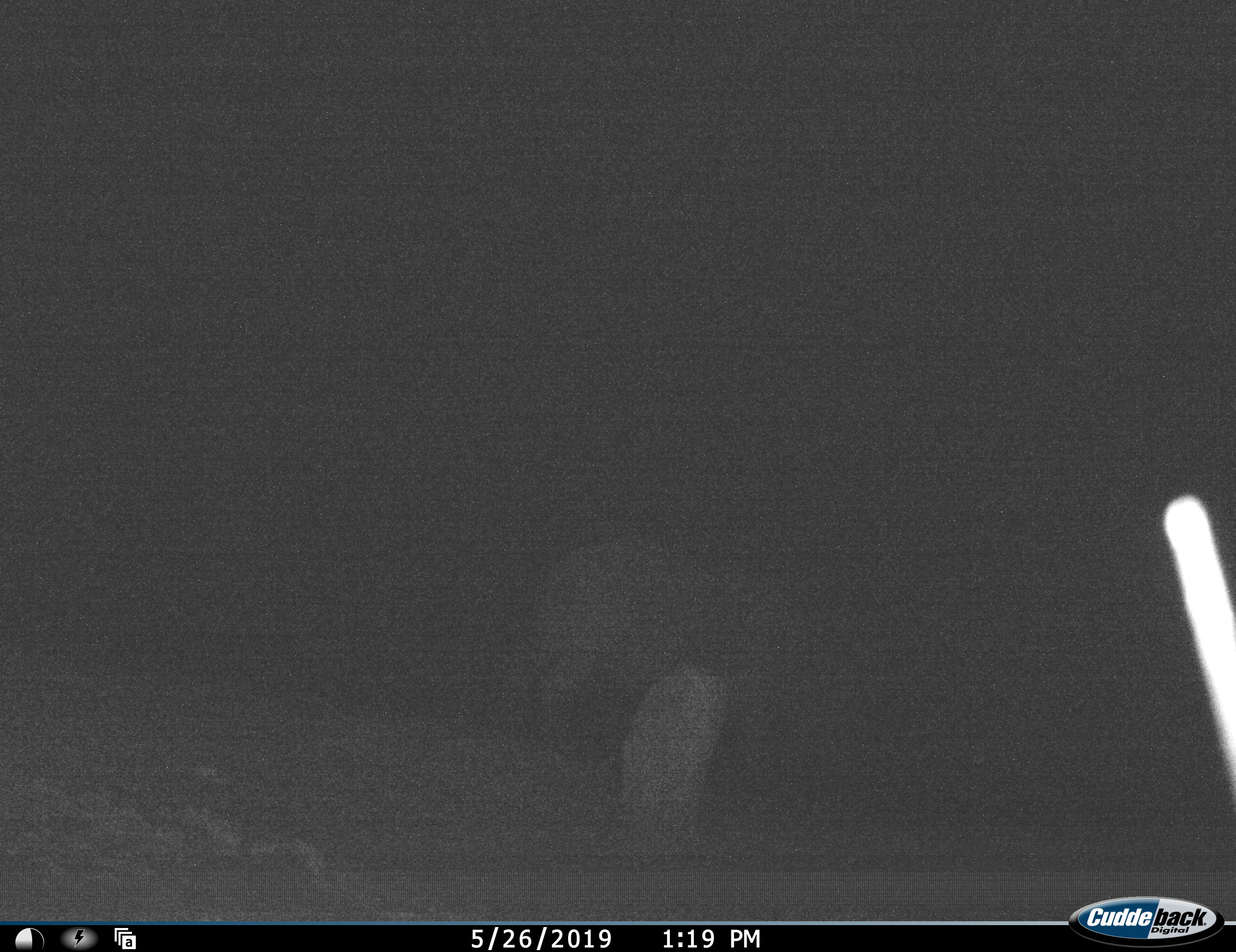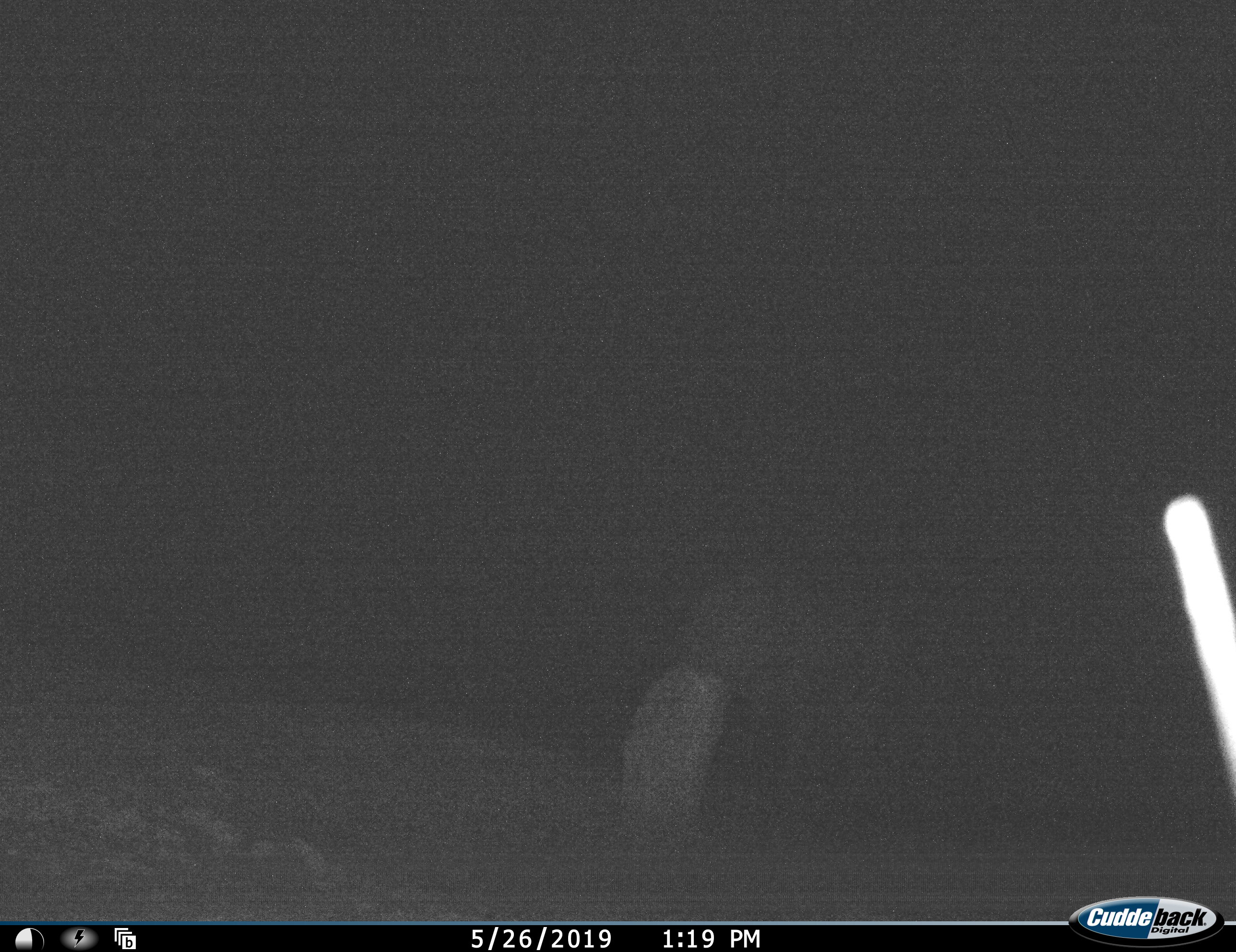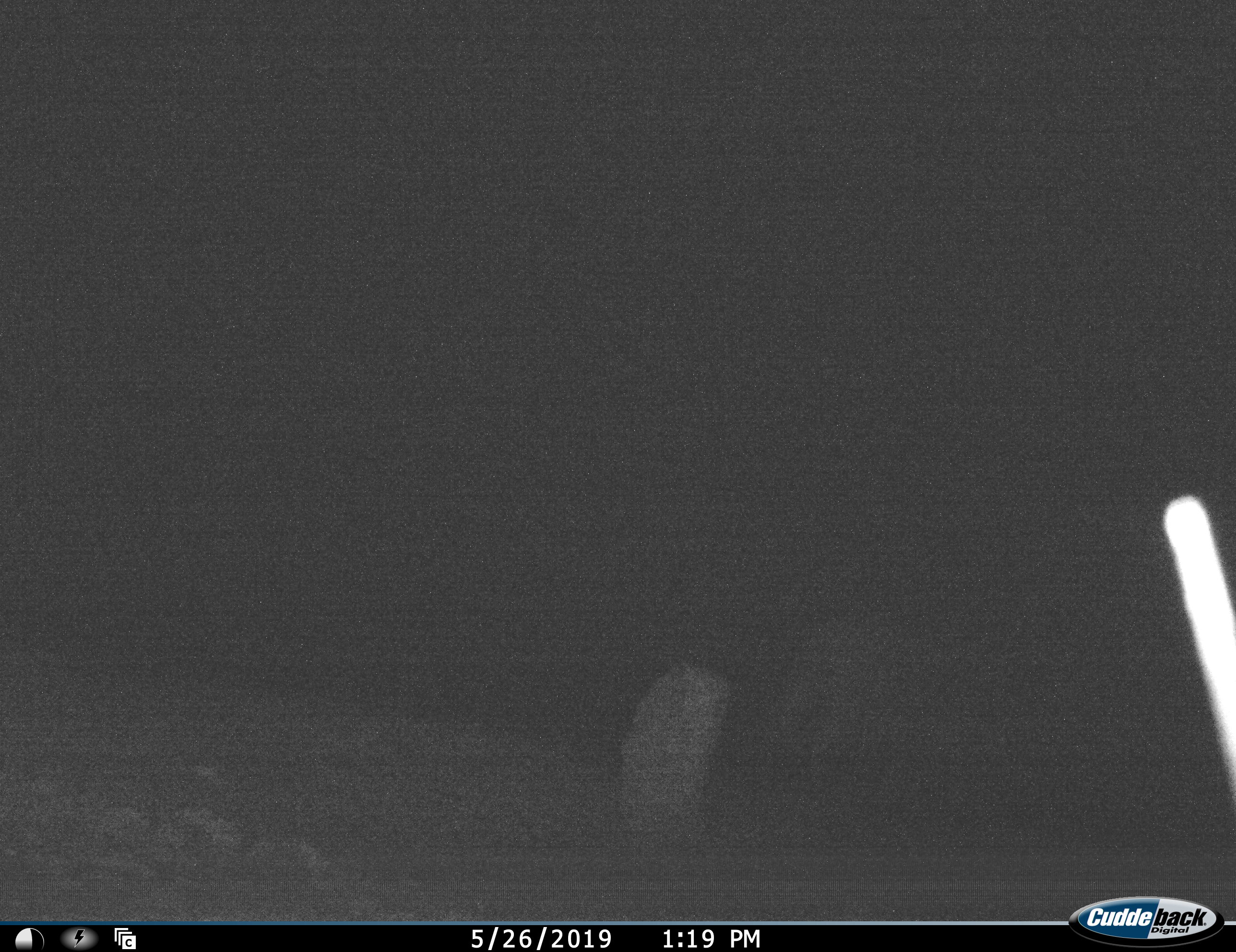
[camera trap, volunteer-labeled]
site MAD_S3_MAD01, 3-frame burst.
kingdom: Animalia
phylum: Chordata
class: Mammalia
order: Proboscidea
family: Elephantidae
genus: Loxodonta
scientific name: Loxodonta africana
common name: african bush elephant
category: elephant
Elephant (african bush elephant) (Loxodonta africana), count 1. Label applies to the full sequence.